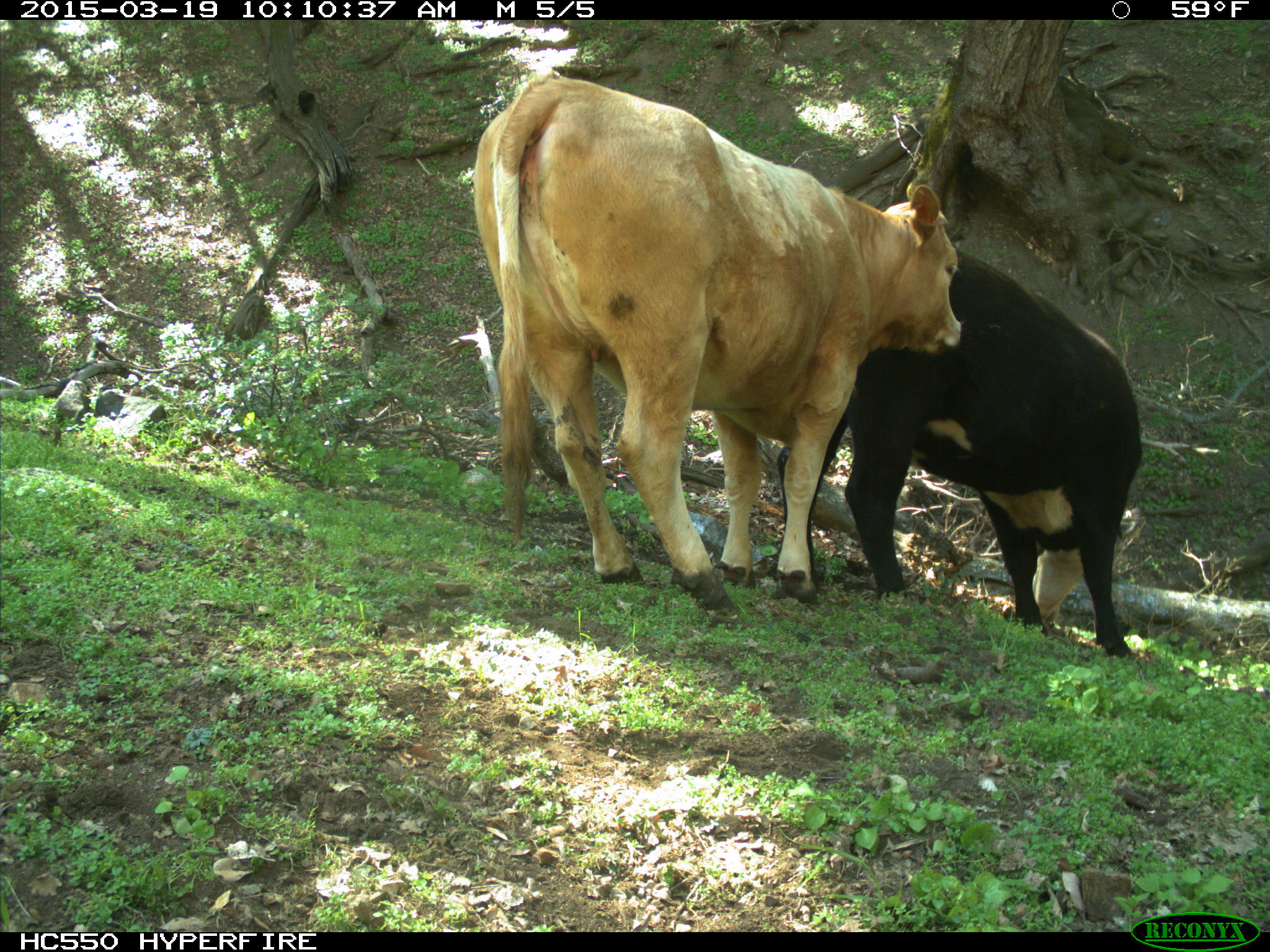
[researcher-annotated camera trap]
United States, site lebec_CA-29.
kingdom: Animalia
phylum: Chordata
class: Mammalia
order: Artiodactyla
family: Bovidae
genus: Bos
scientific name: Bos taurus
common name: domestic cow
Bos taurus (domestic cow).